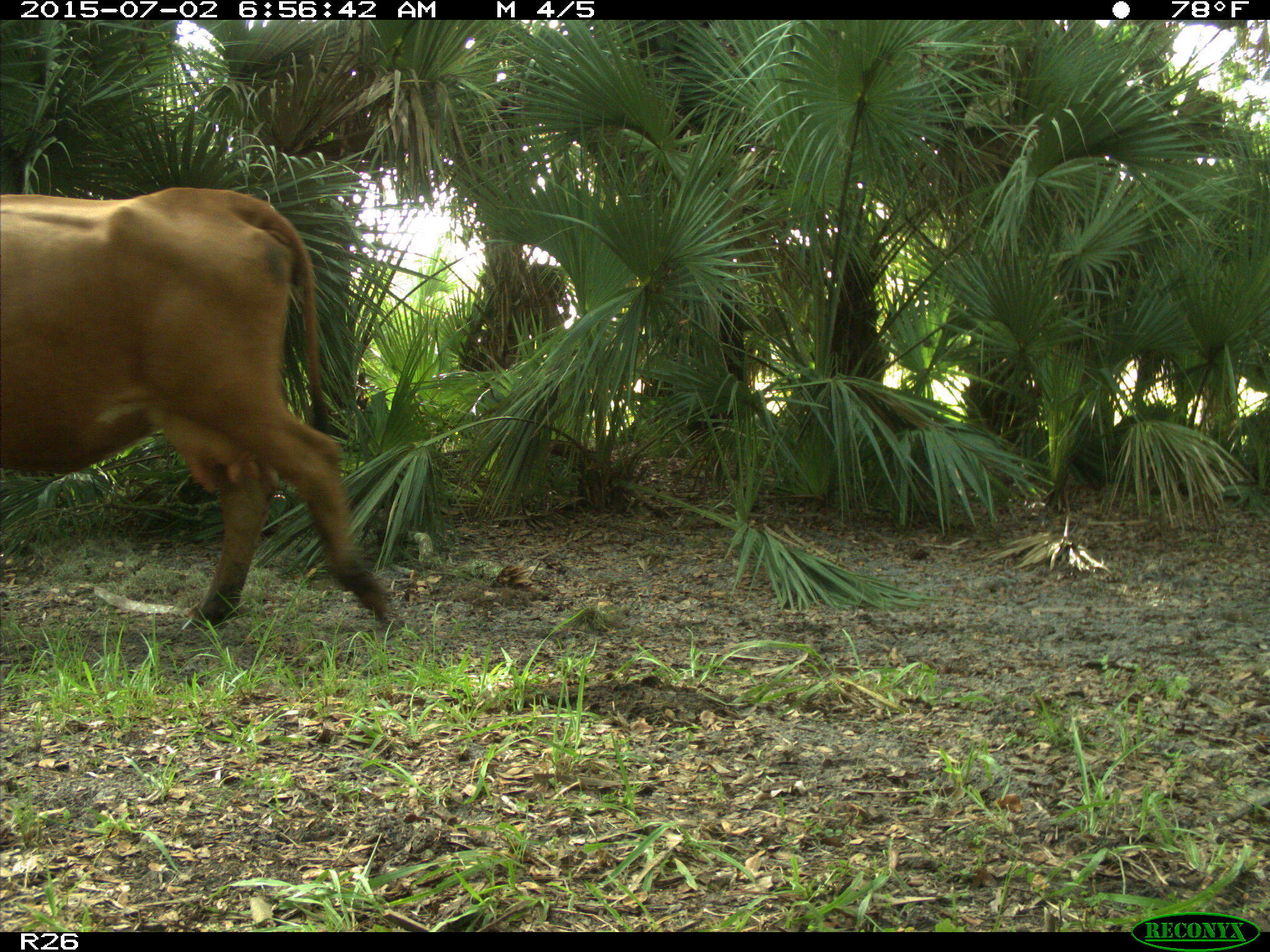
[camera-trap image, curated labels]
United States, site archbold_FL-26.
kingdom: Animalia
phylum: Chordata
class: Mammalia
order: Artiodactyla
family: Suidae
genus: Sus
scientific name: Sus scrofa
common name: wild boar